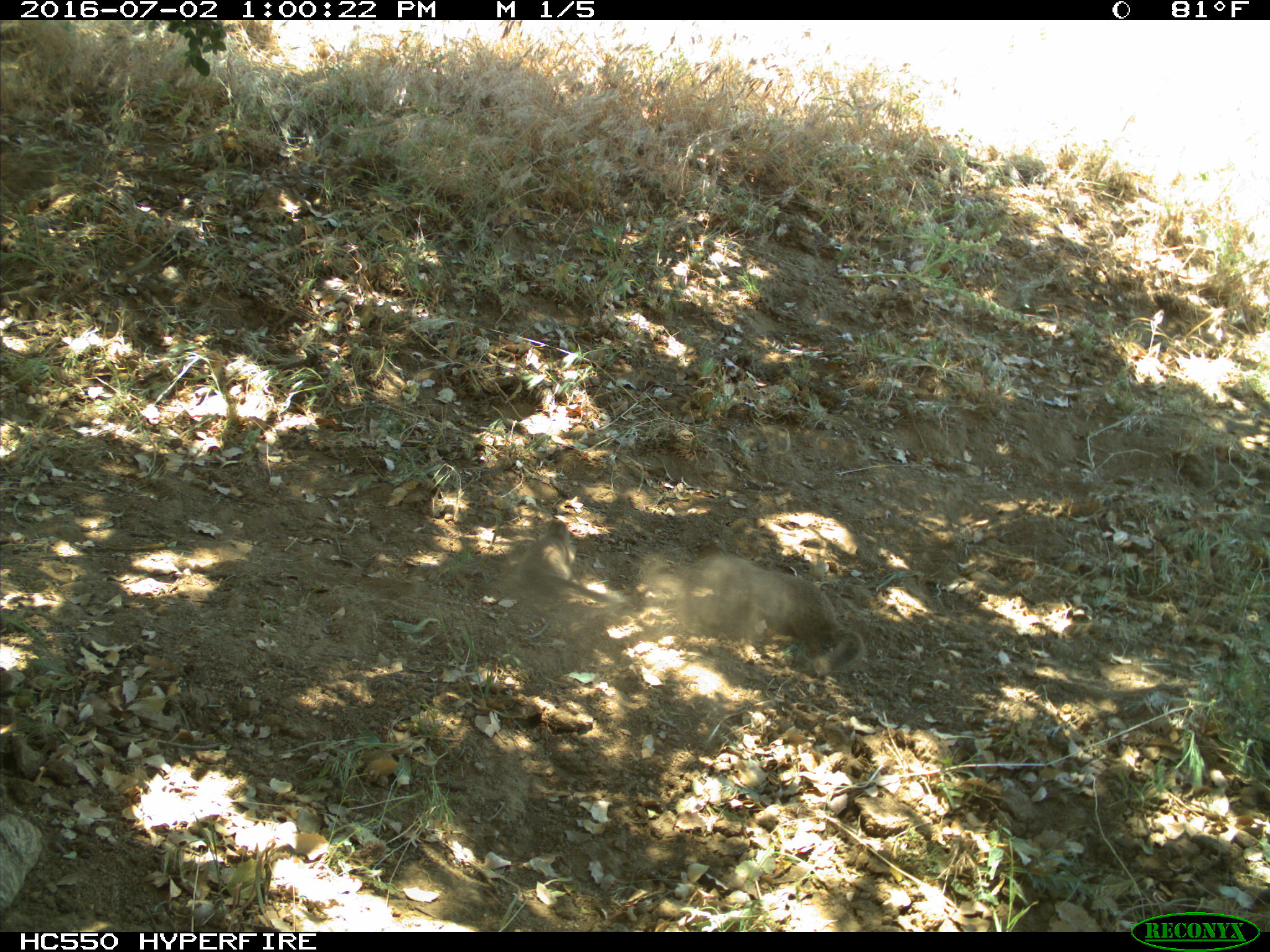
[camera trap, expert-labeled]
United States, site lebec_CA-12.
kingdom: Animalia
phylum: Chordata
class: Mammalia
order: Rodentia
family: Sciuridae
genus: Otospermophilus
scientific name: Otospermophilus beecheyi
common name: california ground squirrel